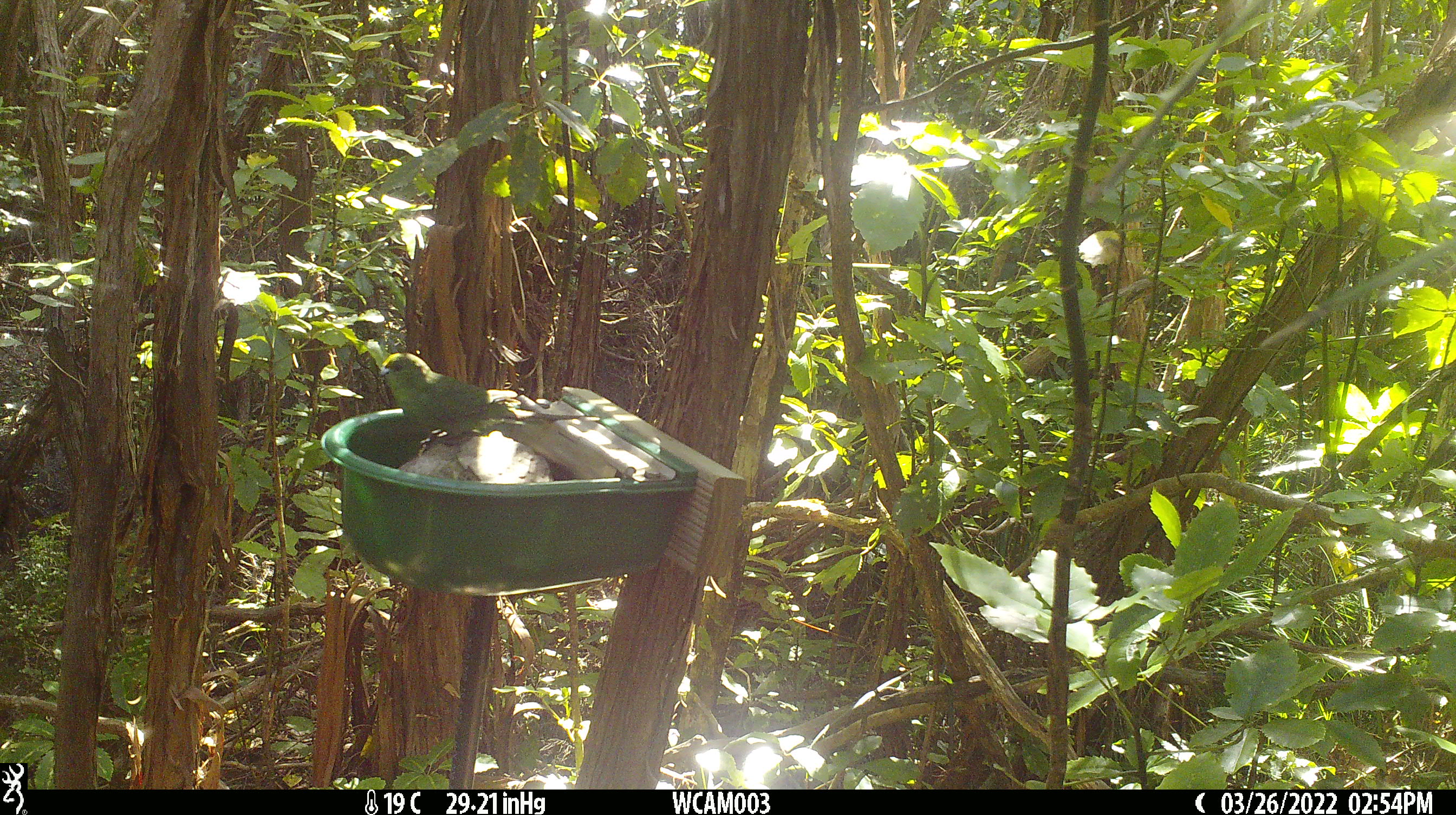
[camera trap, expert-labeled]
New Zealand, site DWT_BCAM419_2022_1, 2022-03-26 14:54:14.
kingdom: Animalia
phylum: Chordata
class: Aves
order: Psittaciformes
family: Psittaculidae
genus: Cyanoramphus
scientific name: Cyanoramphus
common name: parakeet